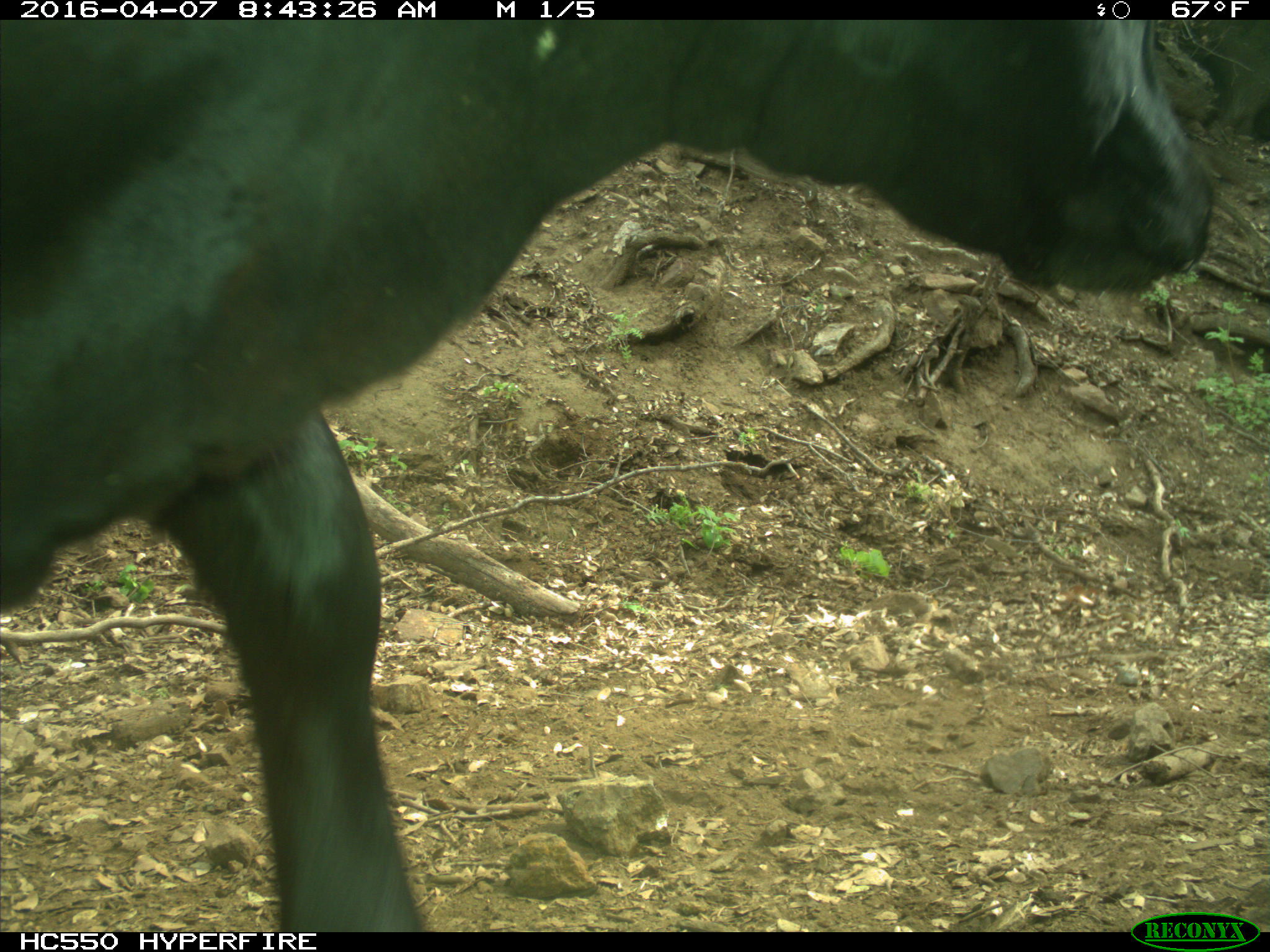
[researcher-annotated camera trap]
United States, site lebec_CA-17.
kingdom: Animalia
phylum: Chordata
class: Mammalia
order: Artiodactyla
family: Bovidae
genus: Bos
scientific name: Bos taurus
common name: domestic cow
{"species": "Bos taurus (domestic cow)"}